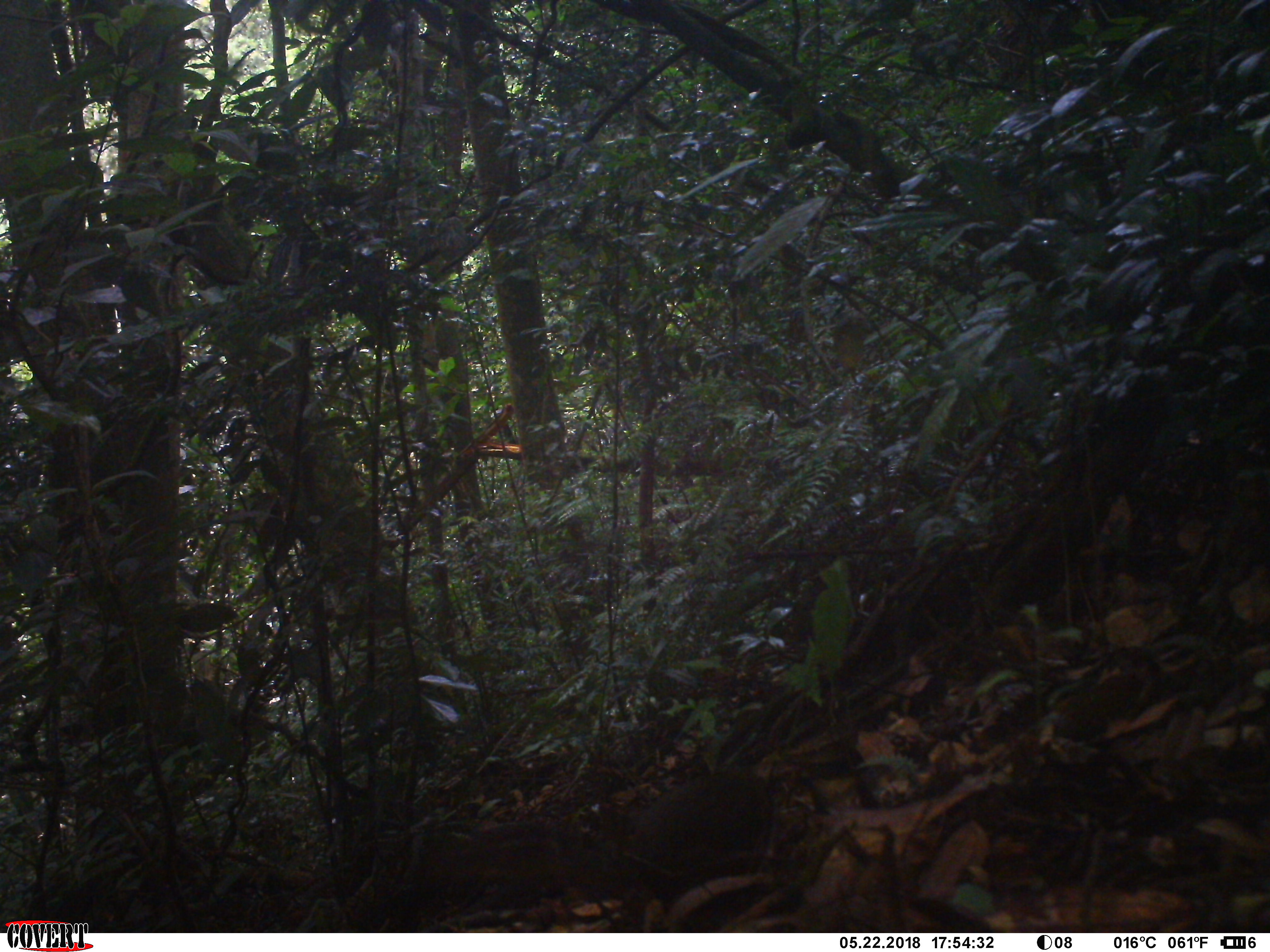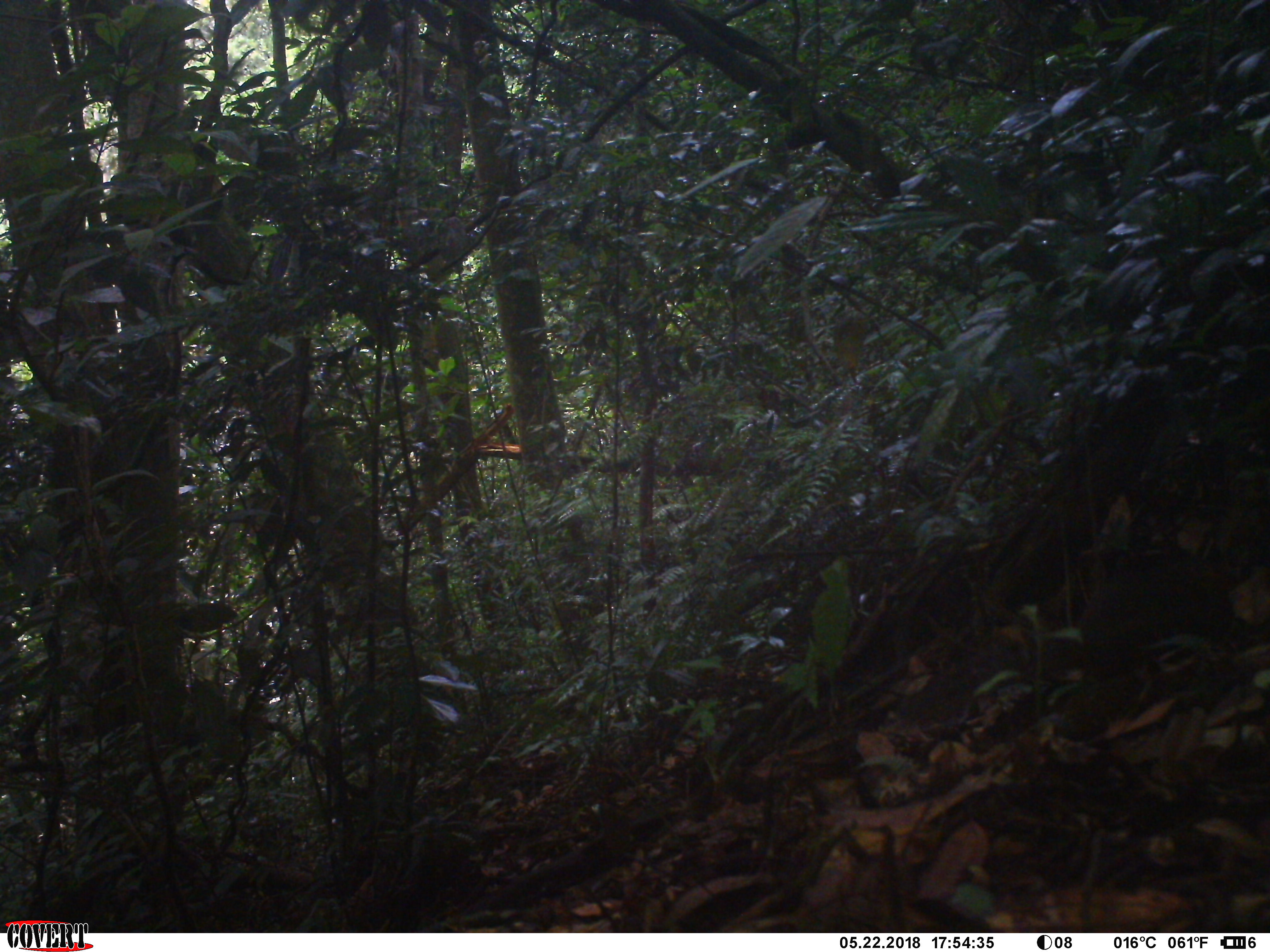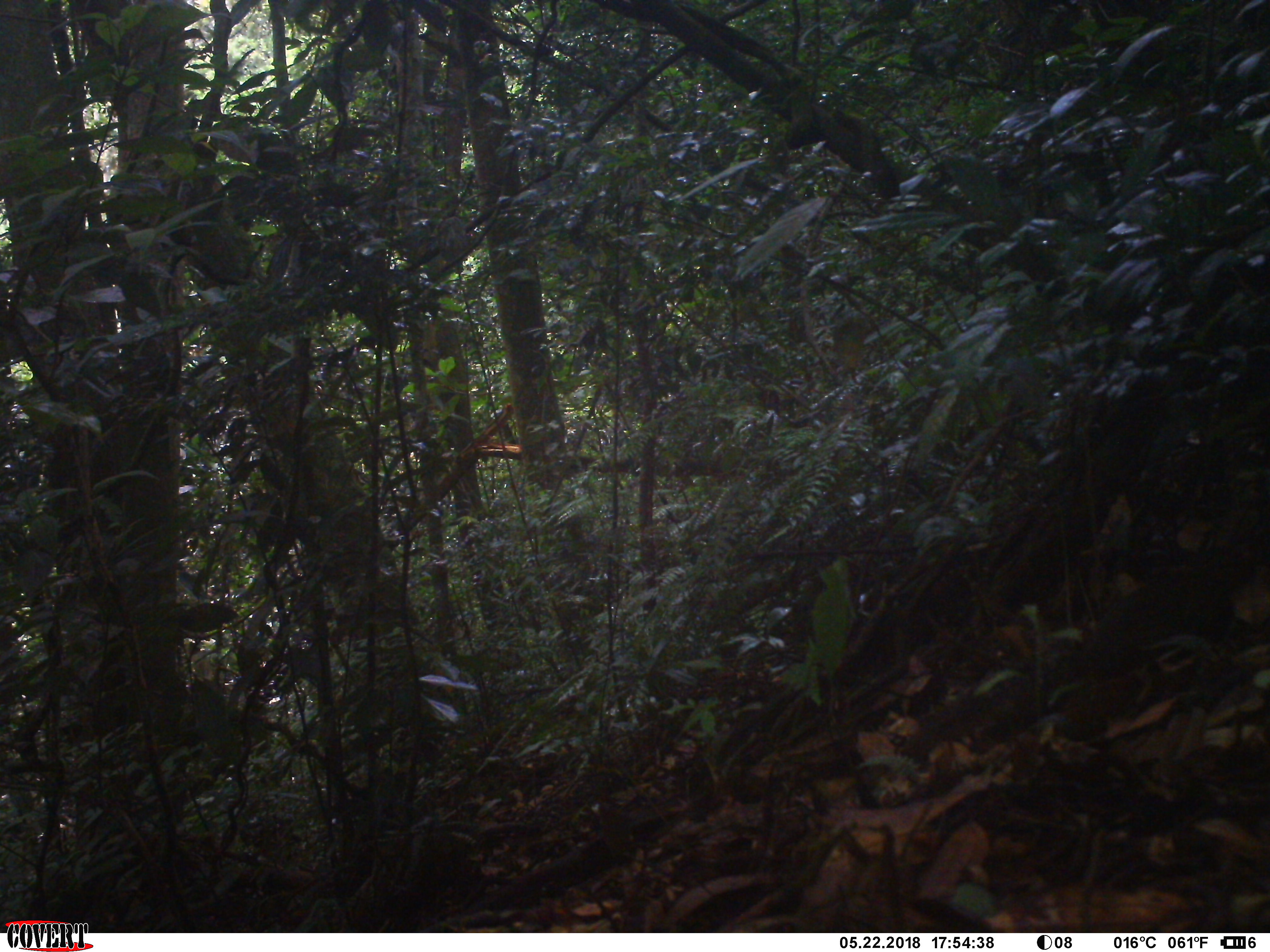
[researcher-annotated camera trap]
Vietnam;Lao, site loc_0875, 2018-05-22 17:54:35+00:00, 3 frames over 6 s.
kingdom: Animalia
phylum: Chordata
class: Mammalia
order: Rodentia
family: Sciuridae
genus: Sciurus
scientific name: Sciurus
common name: squirrel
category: unidentified squirrel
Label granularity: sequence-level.